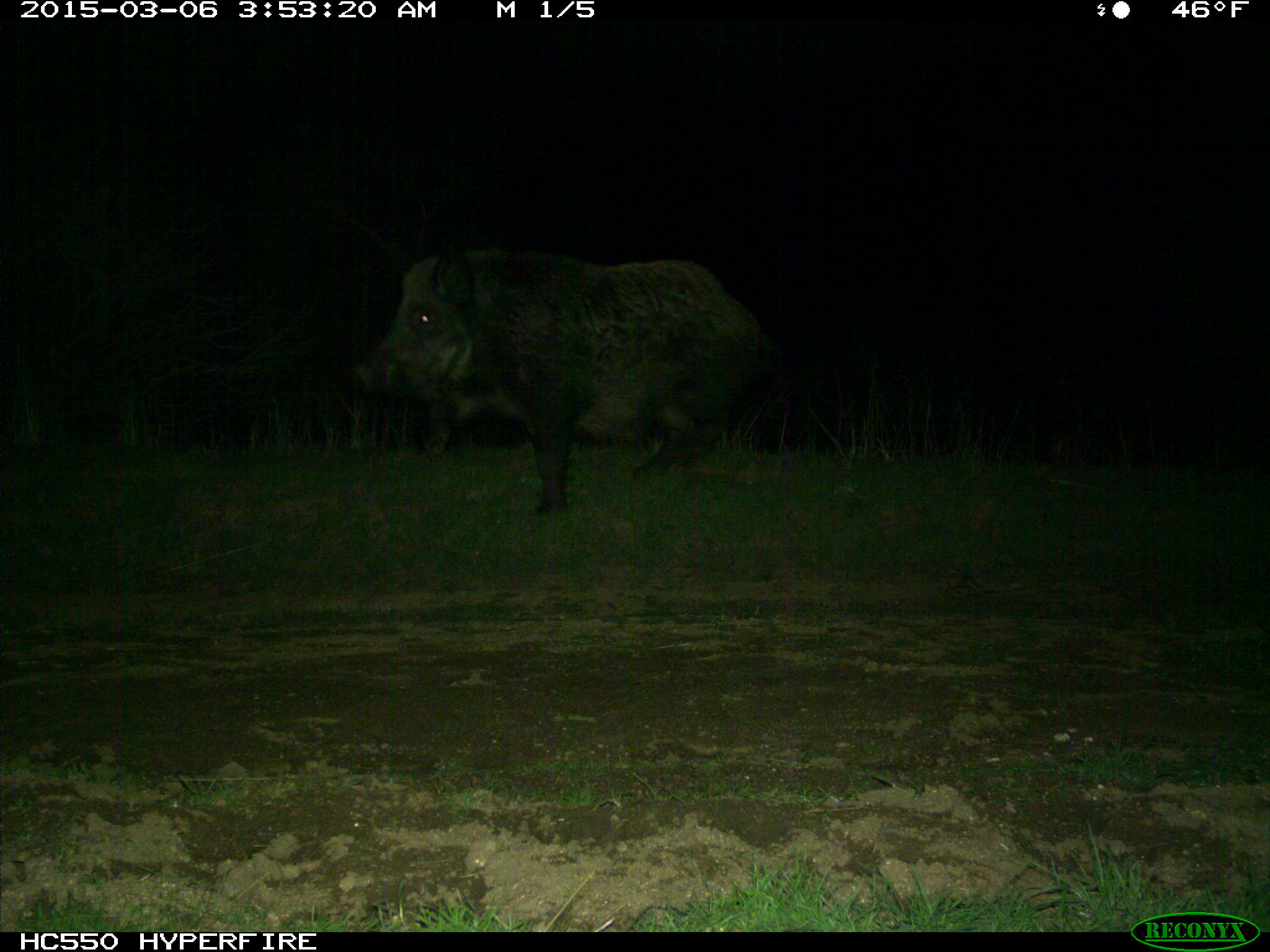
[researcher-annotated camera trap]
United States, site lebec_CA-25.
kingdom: Animalia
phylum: Chordata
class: Mammalia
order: Artiodactyla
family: Suidae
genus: Sus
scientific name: Sus scrofa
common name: wild boar